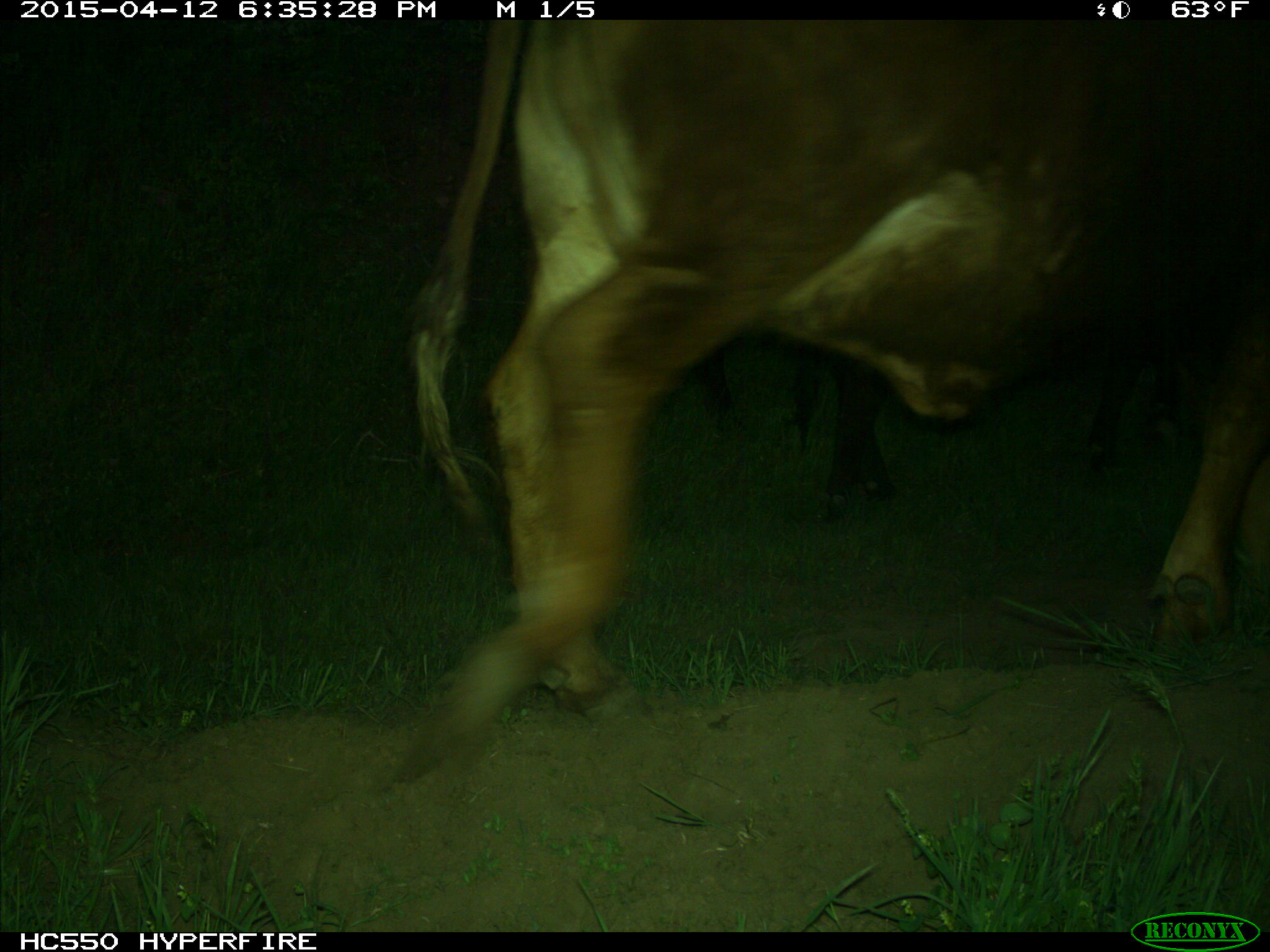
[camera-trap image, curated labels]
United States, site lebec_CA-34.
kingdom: Animalia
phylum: Chordata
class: Mammalia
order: Artiodactyla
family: Bovidae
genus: Bos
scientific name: Bos taurus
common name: domestic cow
Bos taurus (domestic cow).